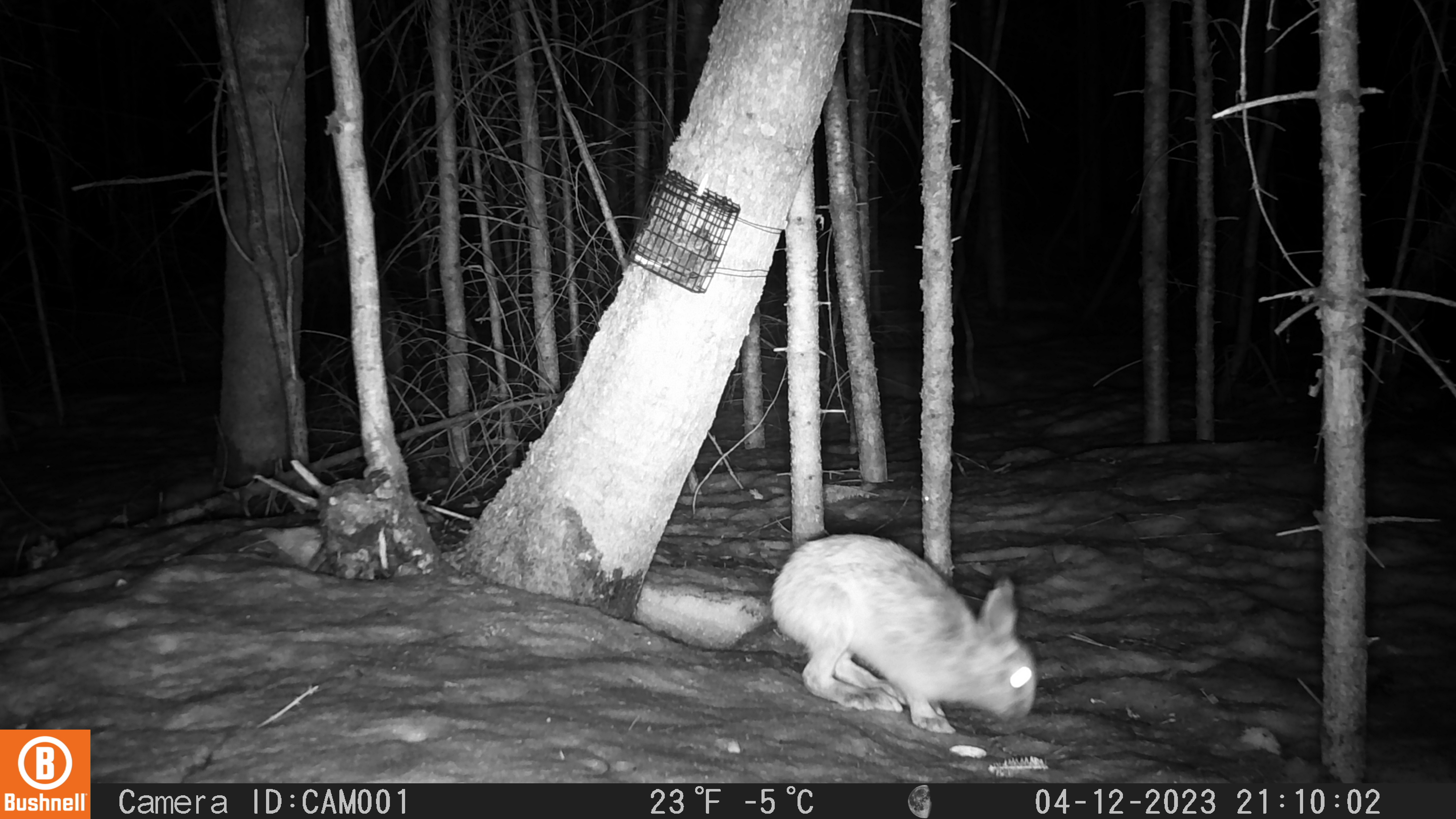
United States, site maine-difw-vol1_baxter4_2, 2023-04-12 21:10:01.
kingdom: Animalia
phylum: Chordata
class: Mammalia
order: Lagomorpha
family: Leporidae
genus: Lepus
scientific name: Lepus americanus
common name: snowshoe hare